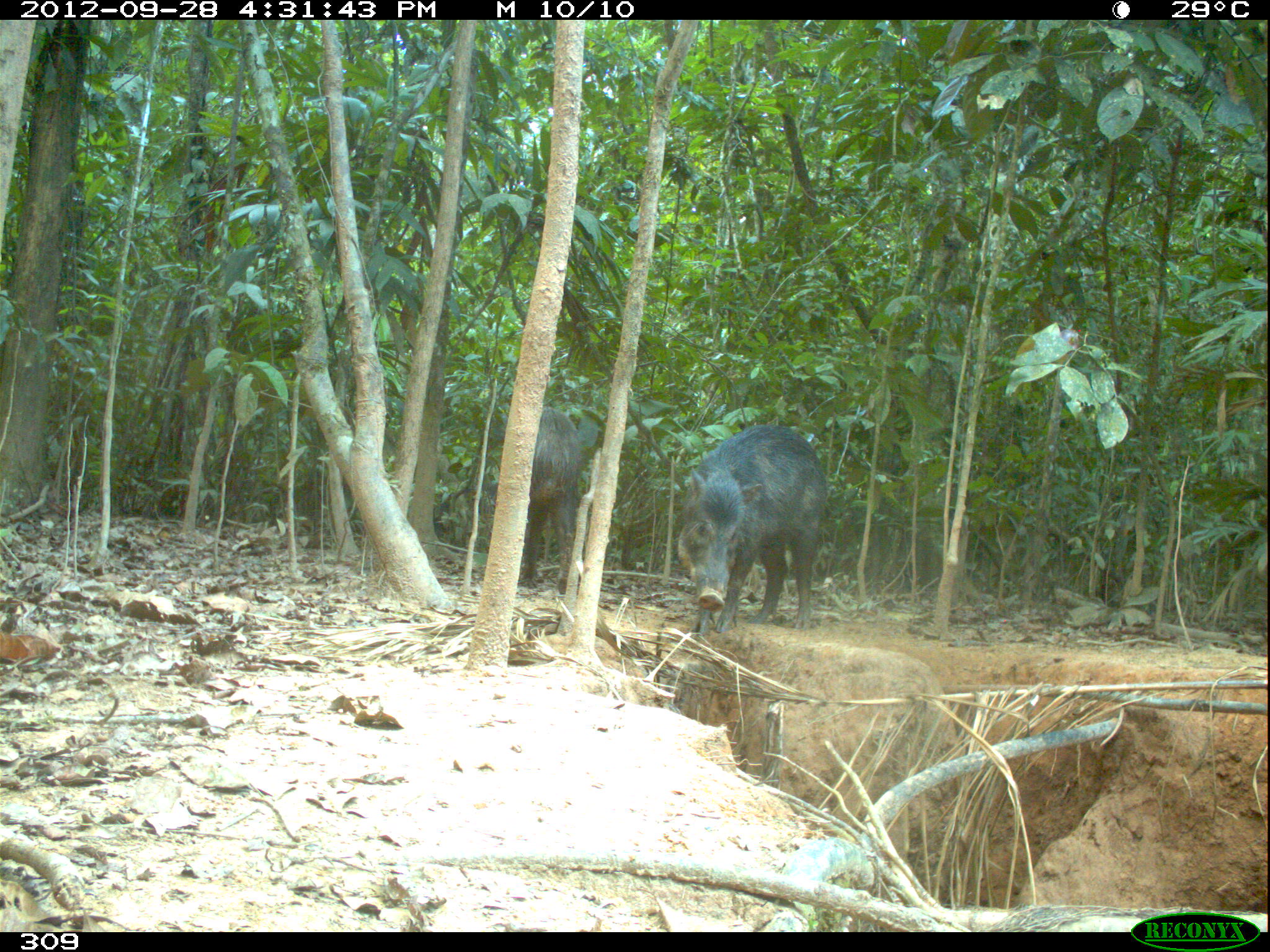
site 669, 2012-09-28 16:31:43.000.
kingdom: Animalia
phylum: Chordata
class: Mammalia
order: Artiodactyla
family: Tayassuidae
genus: Tayassu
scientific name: Tayassu pecari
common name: white-lipped peccary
Tayassu pecari (white-lipped peccary).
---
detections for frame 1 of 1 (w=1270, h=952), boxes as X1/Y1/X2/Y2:
tayassu pecari: 680/424/826/635; 520/407/580/594